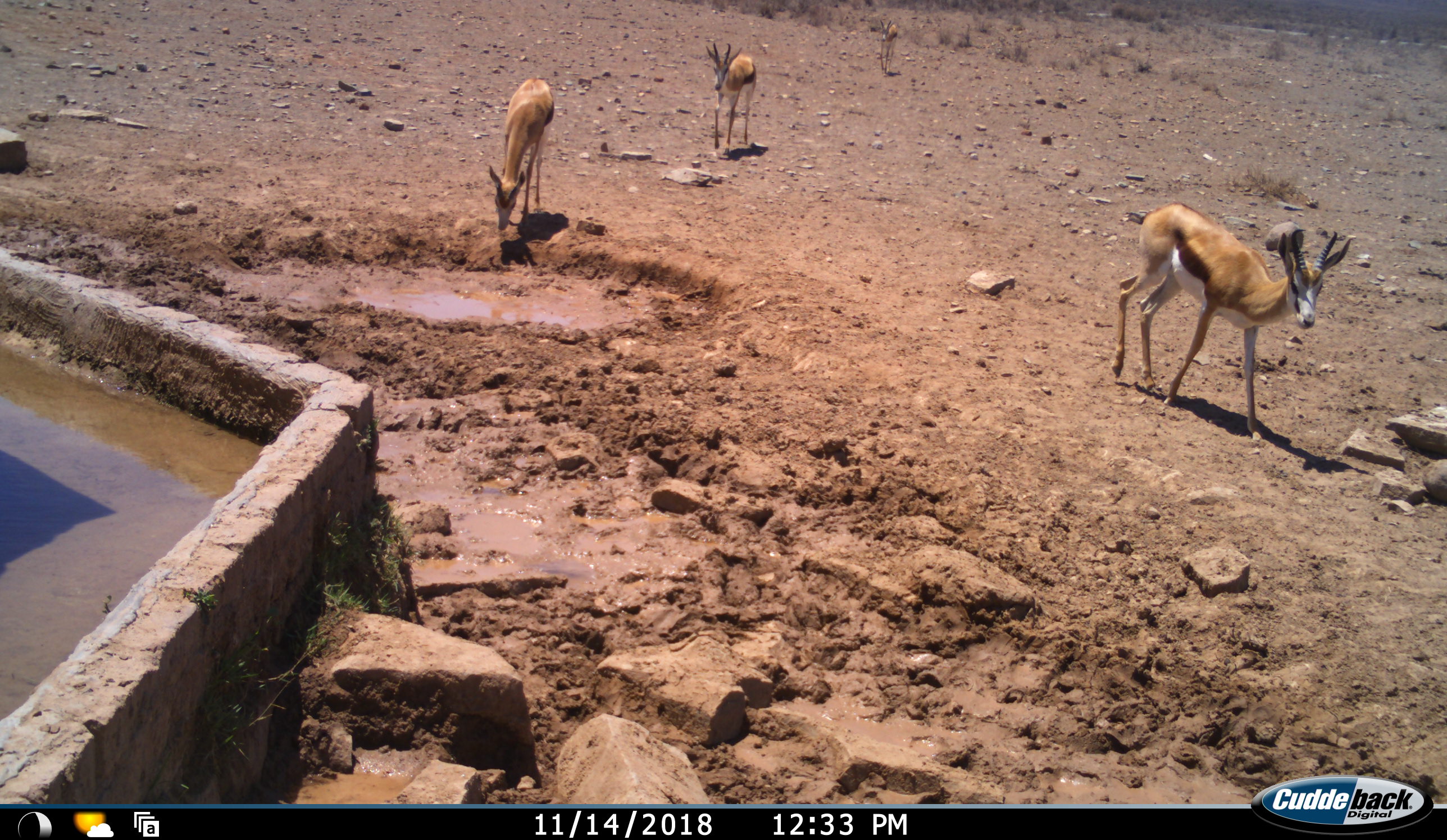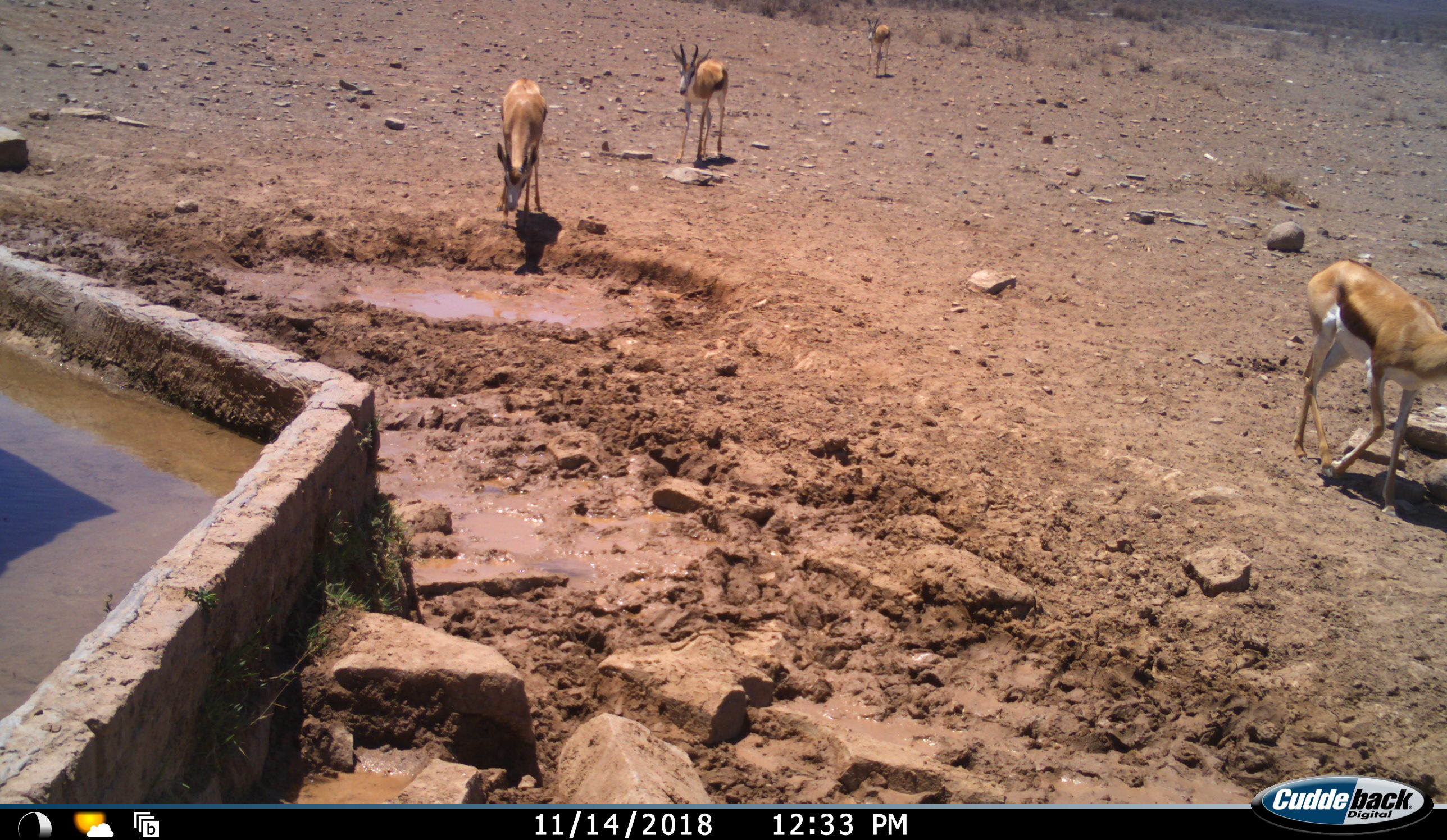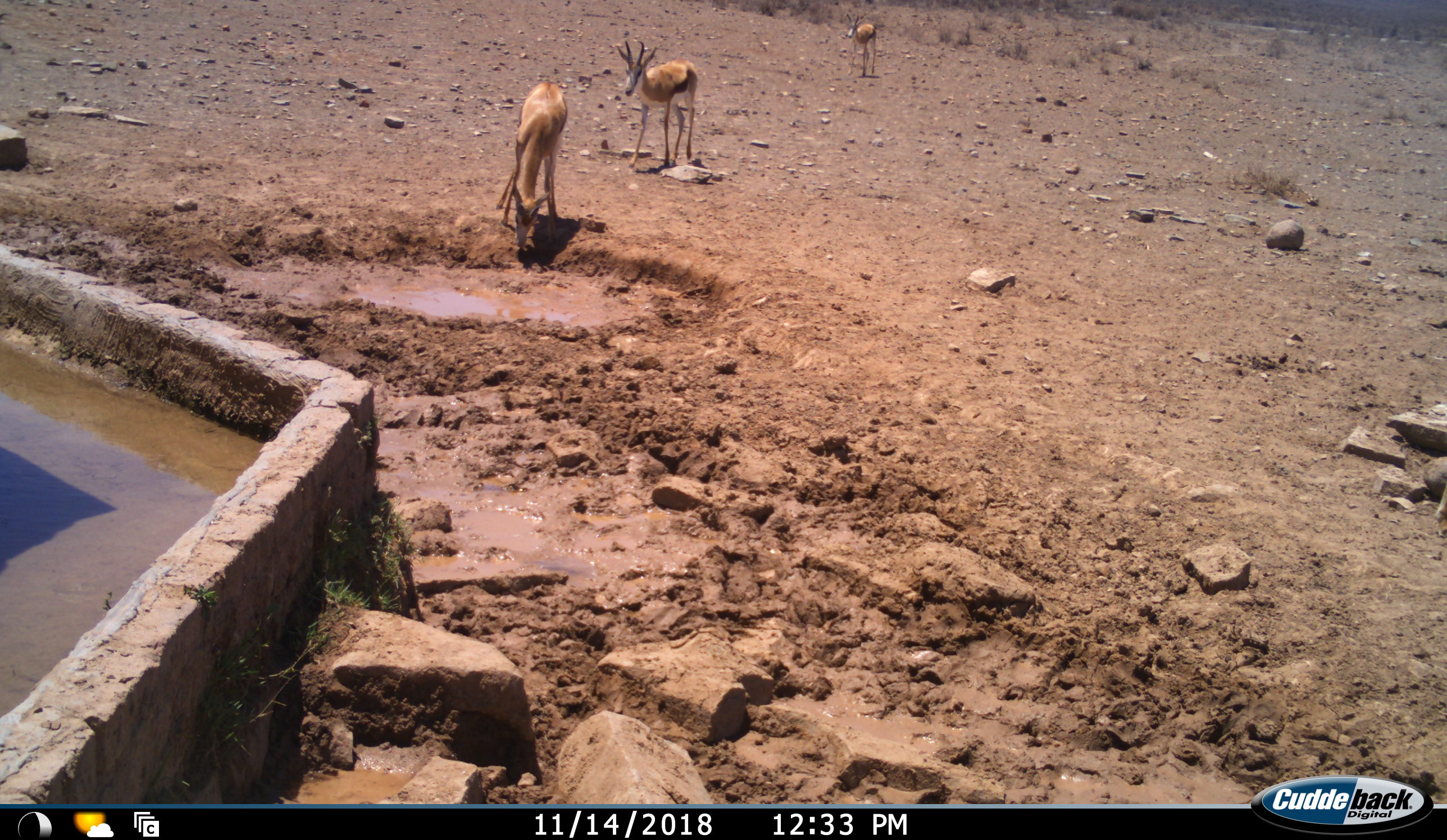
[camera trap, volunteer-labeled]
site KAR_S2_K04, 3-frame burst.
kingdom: Animalia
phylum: Chordata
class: Mammalia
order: Artiodactyla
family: Bovidae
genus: Antidorcas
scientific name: Antidorcas marsupialis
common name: springbok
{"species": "springbok (Antidorcas marsupialis)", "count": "4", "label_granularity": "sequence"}